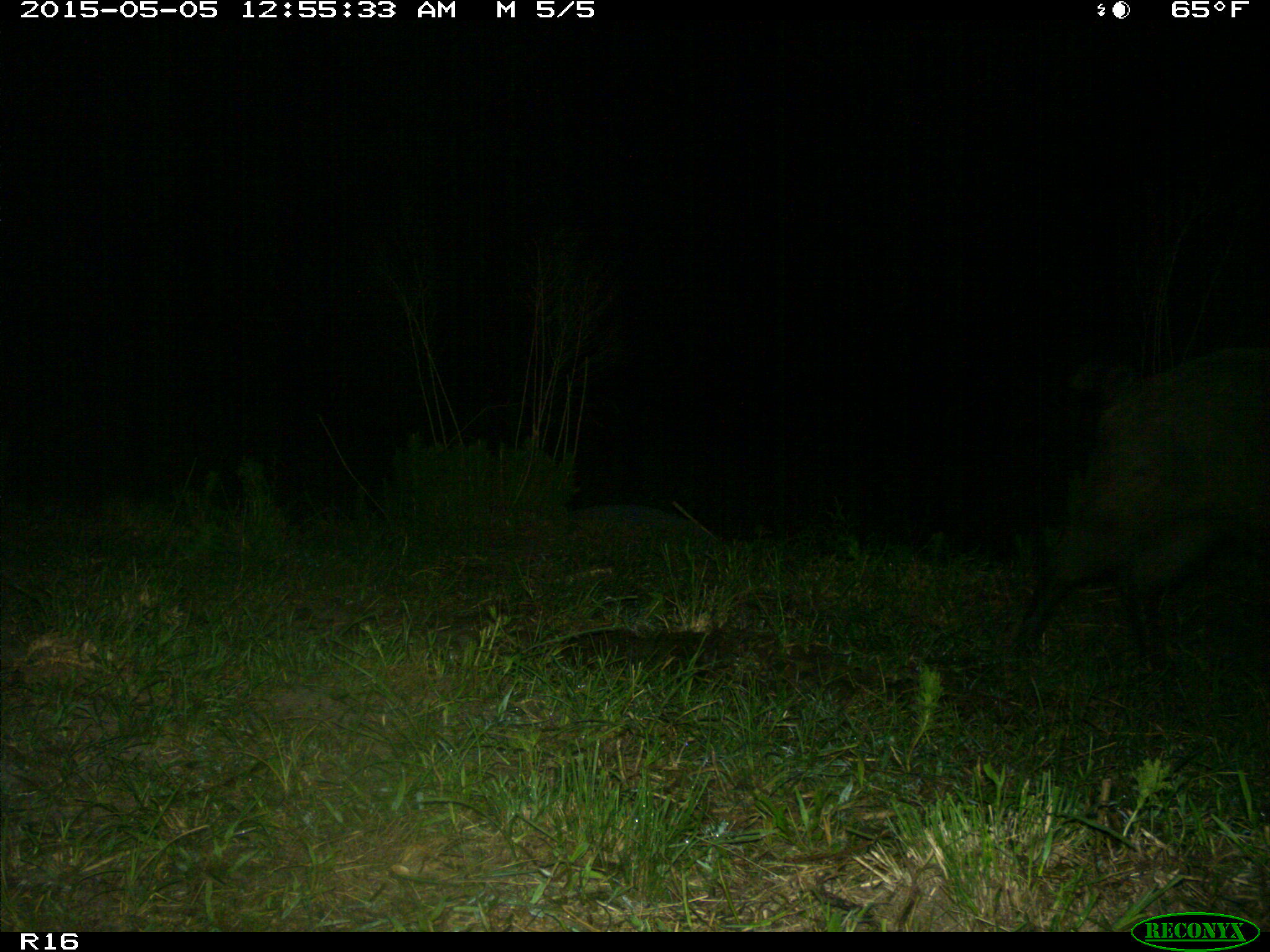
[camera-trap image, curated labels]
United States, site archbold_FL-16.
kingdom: Animalia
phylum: Chordata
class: Mammalia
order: Artiodactyla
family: Suidae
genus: Sus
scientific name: Sus scrofa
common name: wild boar